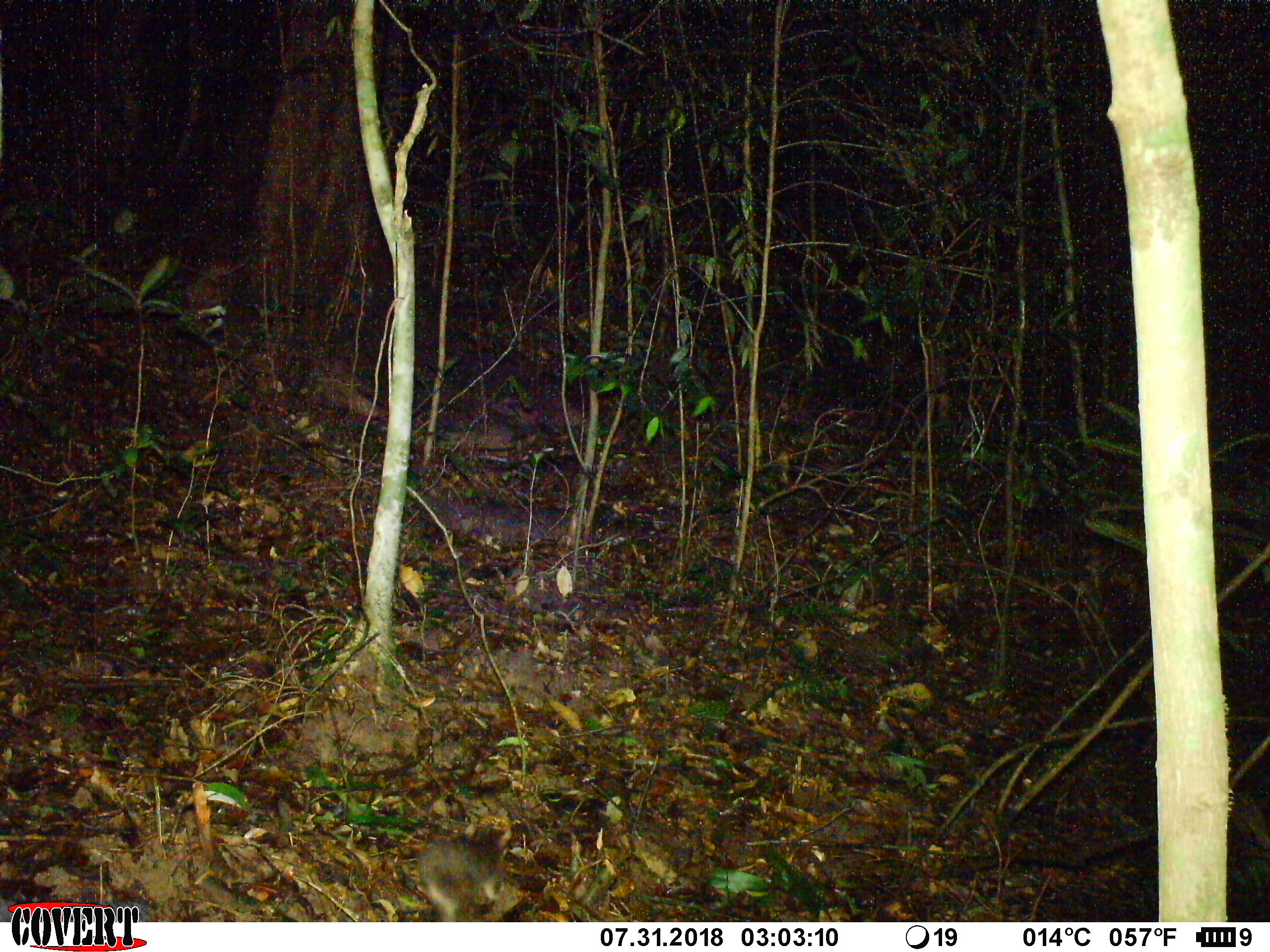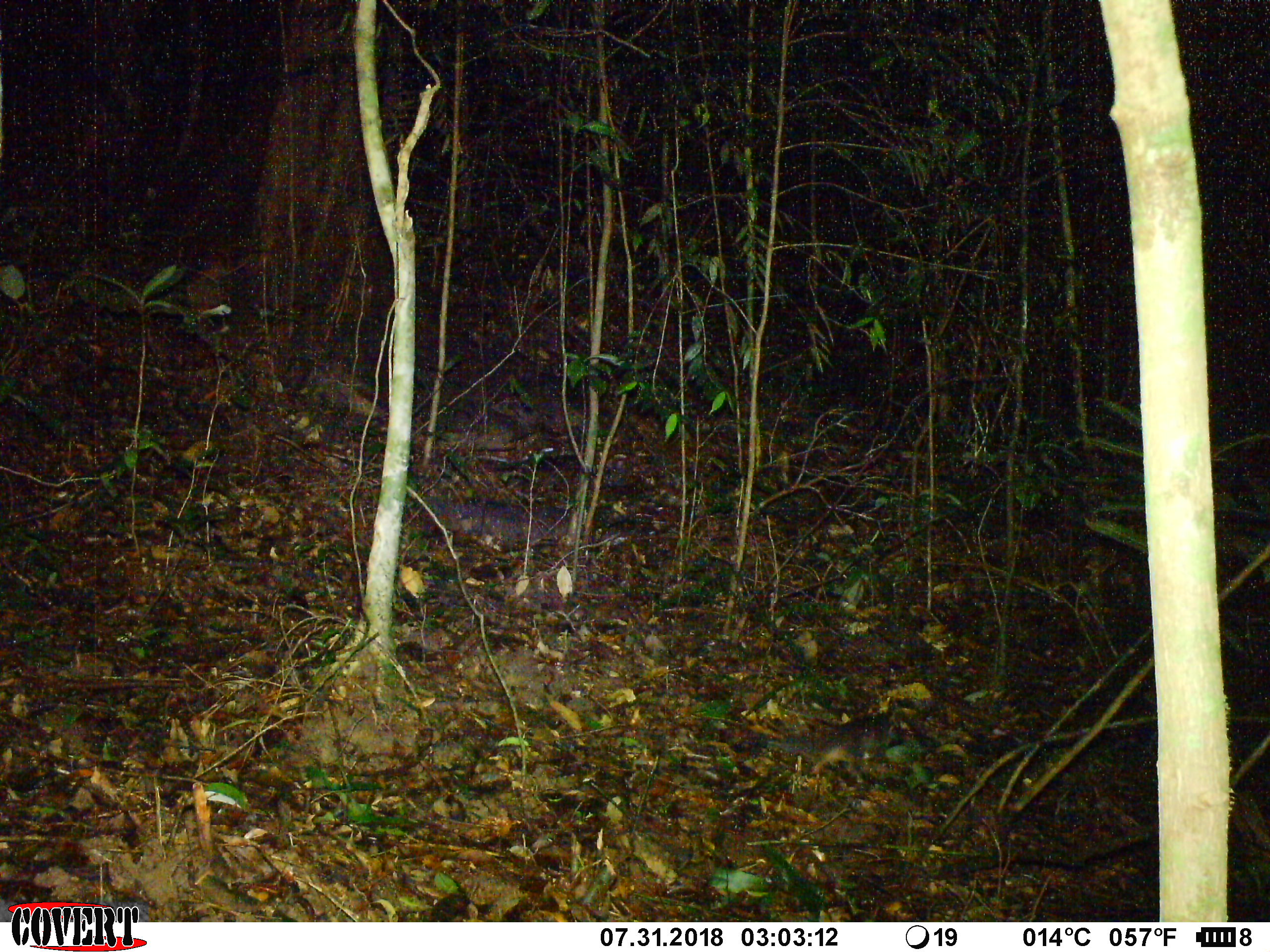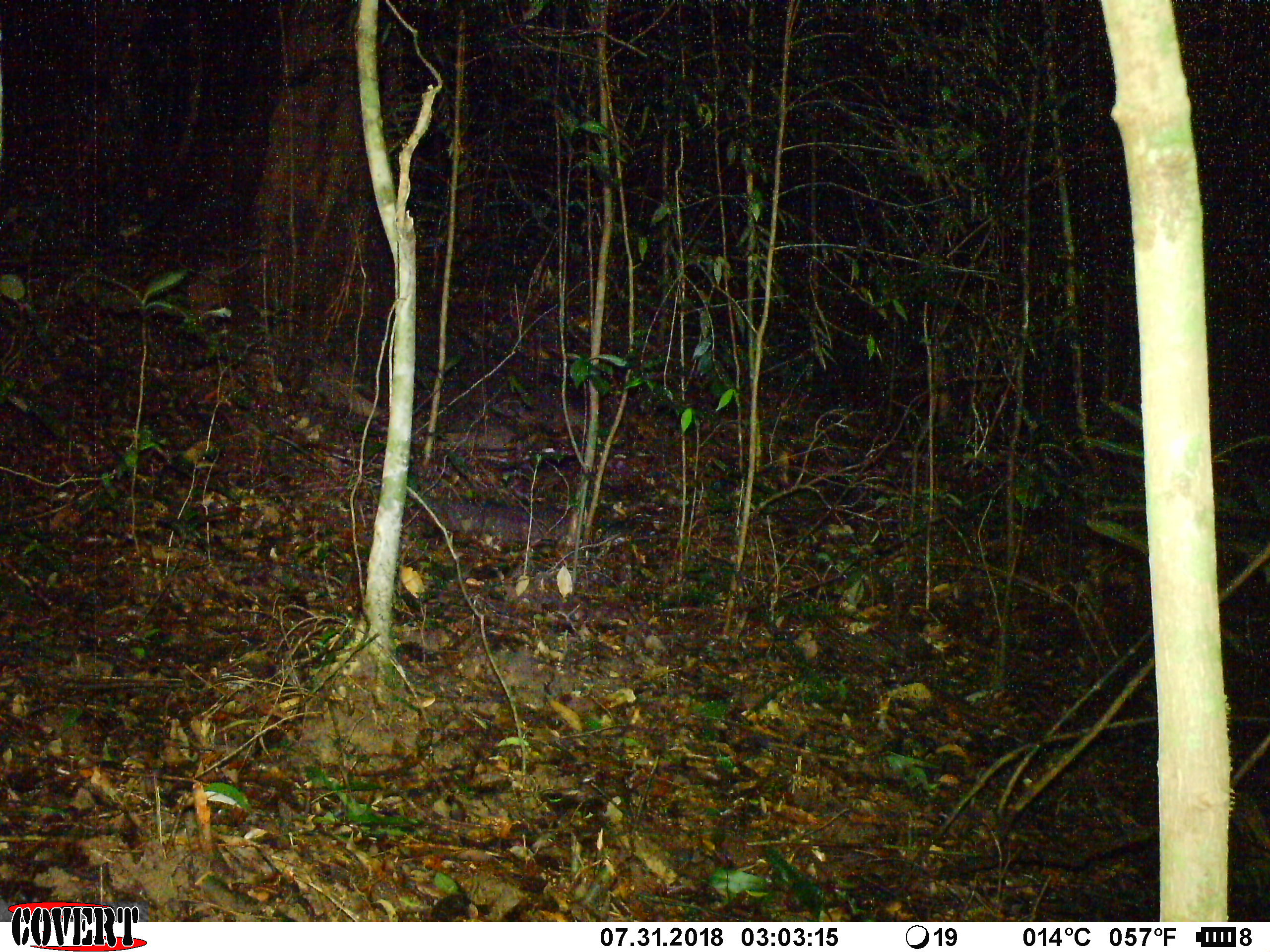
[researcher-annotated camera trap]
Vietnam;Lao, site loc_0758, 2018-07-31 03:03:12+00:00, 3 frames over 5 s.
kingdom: Animalia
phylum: Chordata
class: Mammalia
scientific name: Mammalia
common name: mammal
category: unidentified small mammal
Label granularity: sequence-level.